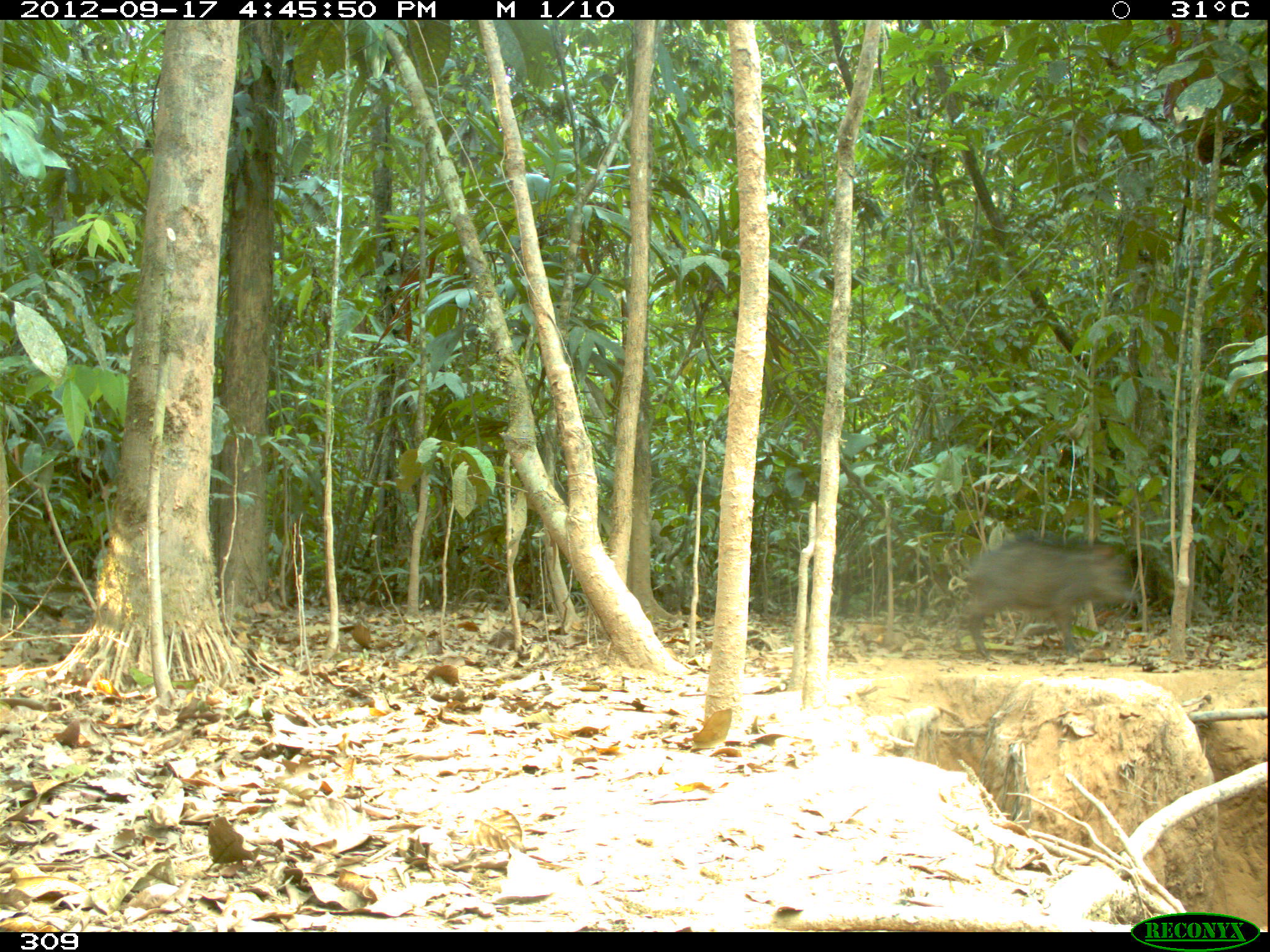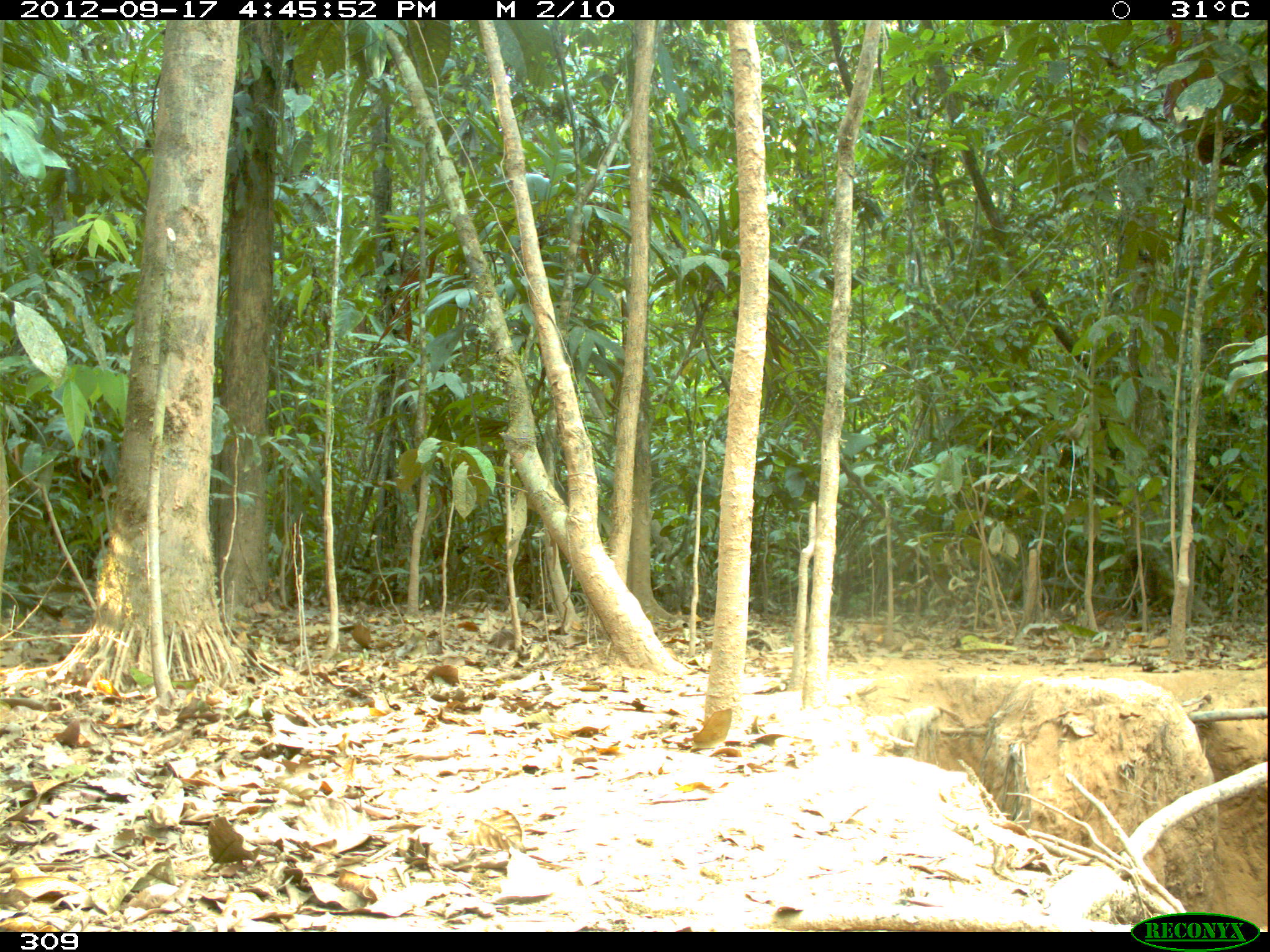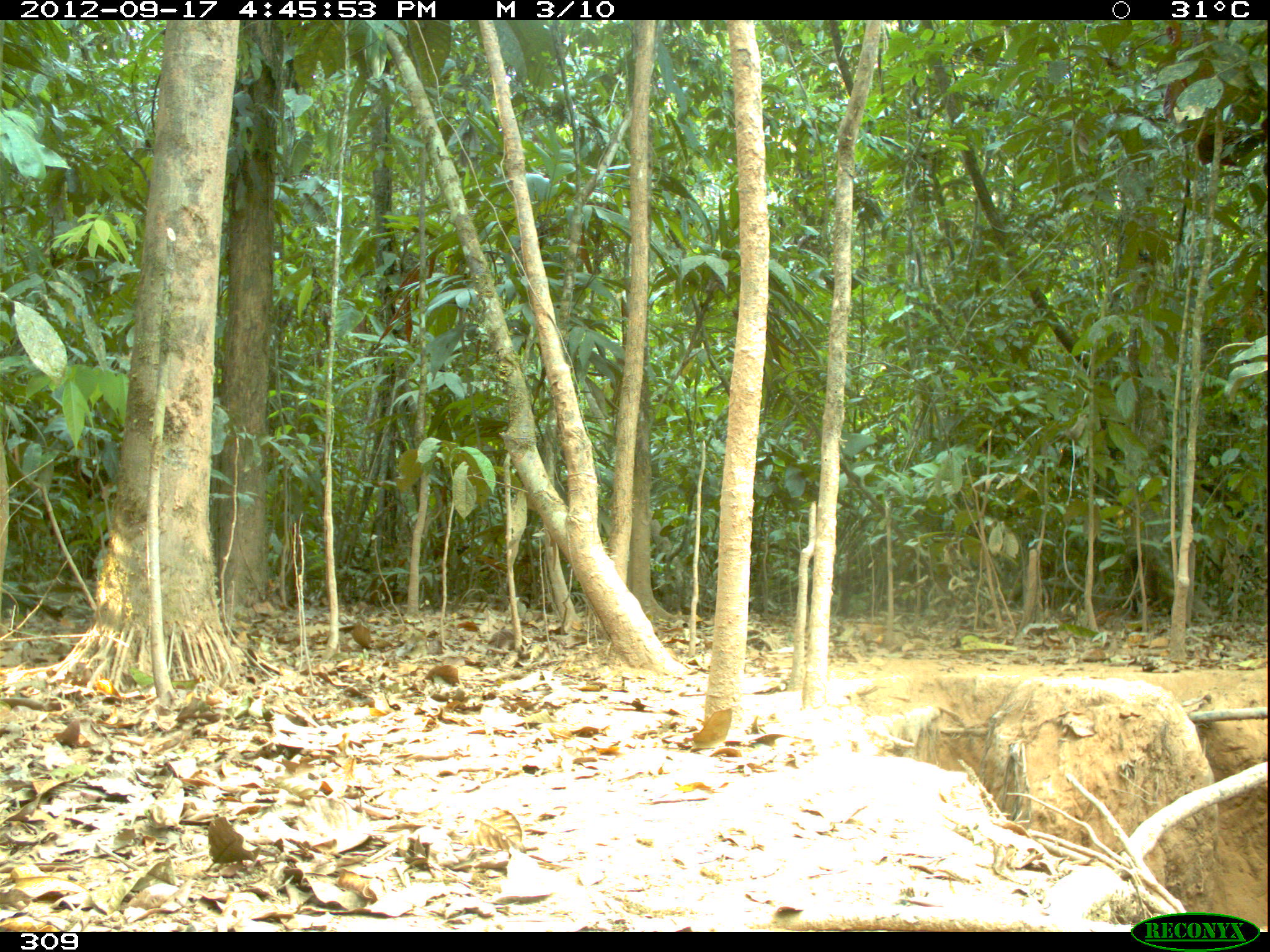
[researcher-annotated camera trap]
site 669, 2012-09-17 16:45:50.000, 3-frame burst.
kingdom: Animalia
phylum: Chordata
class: Mammalia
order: Artiodactyla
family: Tayassuidae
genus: Tayassu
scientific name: Tayassu pecari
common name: white-lipped peccary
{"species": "Tayassu pecari (white-lipped peccary)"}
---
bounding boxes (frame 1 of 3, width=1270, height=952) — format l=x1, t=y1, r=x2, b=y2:
tayassu pecari: l=950, t=534, r=1139, b=659